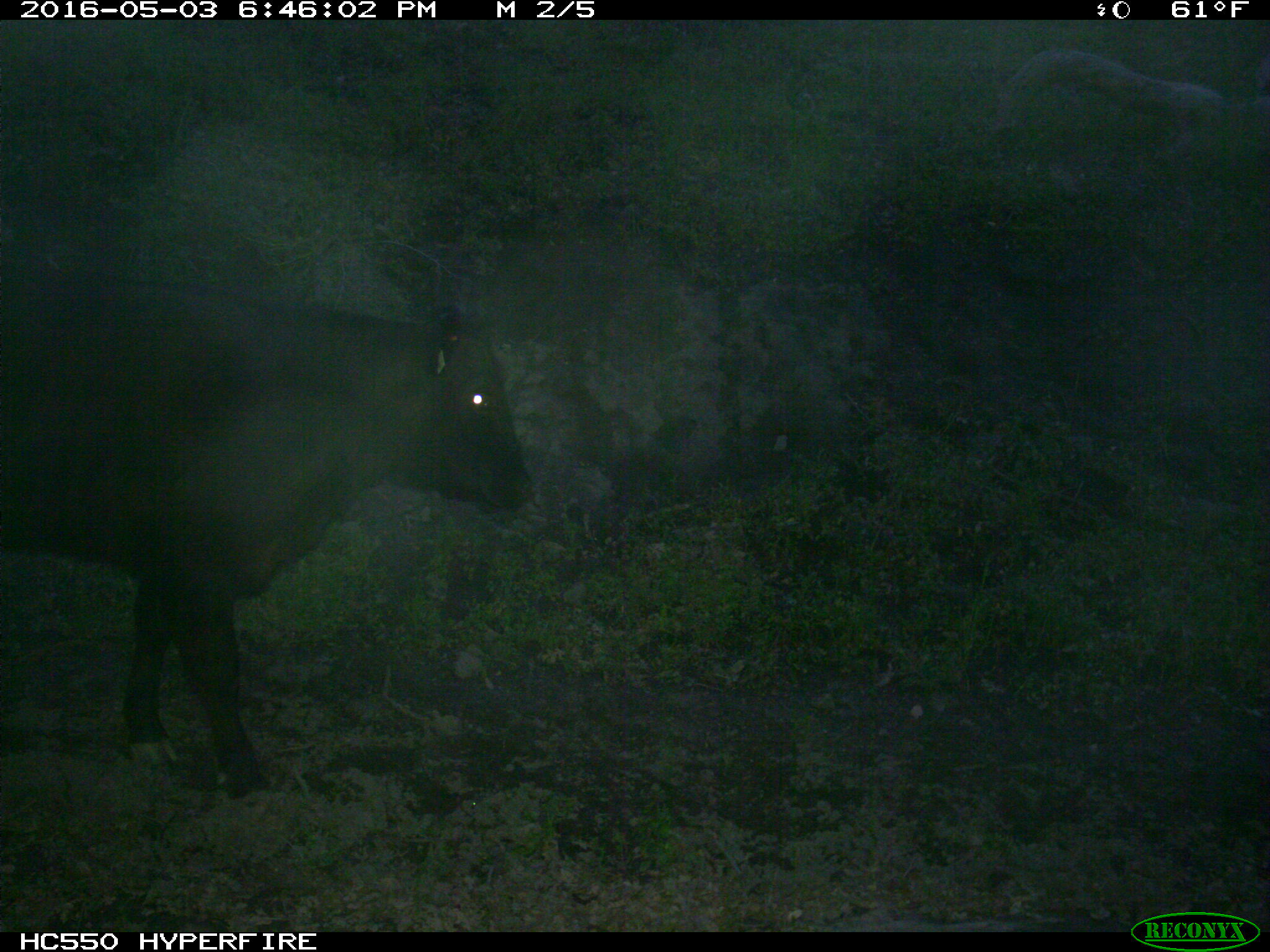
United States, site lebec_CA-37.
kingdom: Animalia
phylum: Chordata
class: Mammalia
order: Artiodactyla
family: Bovidae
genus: Bos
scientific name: Bos taurus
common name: domestic cow